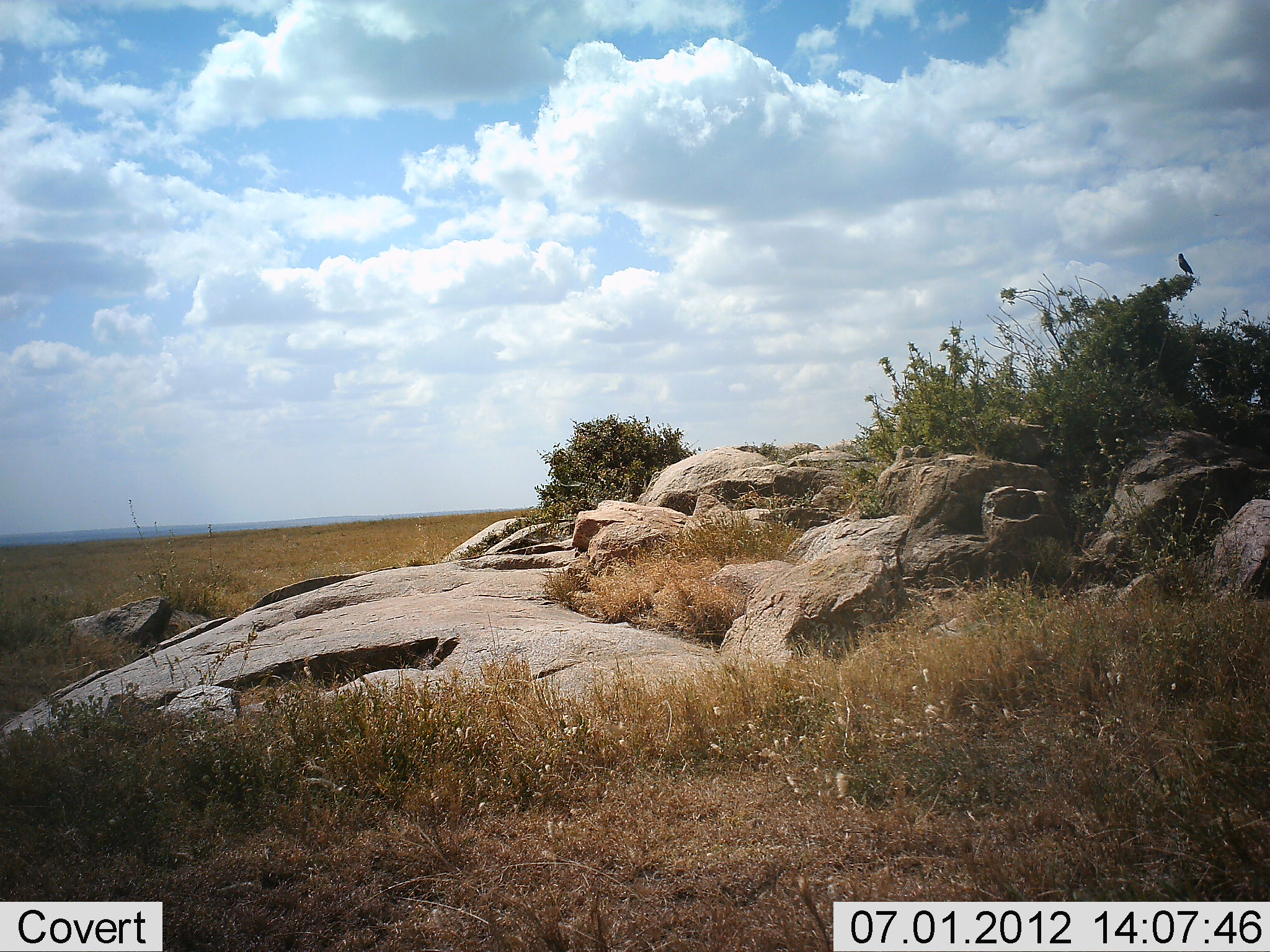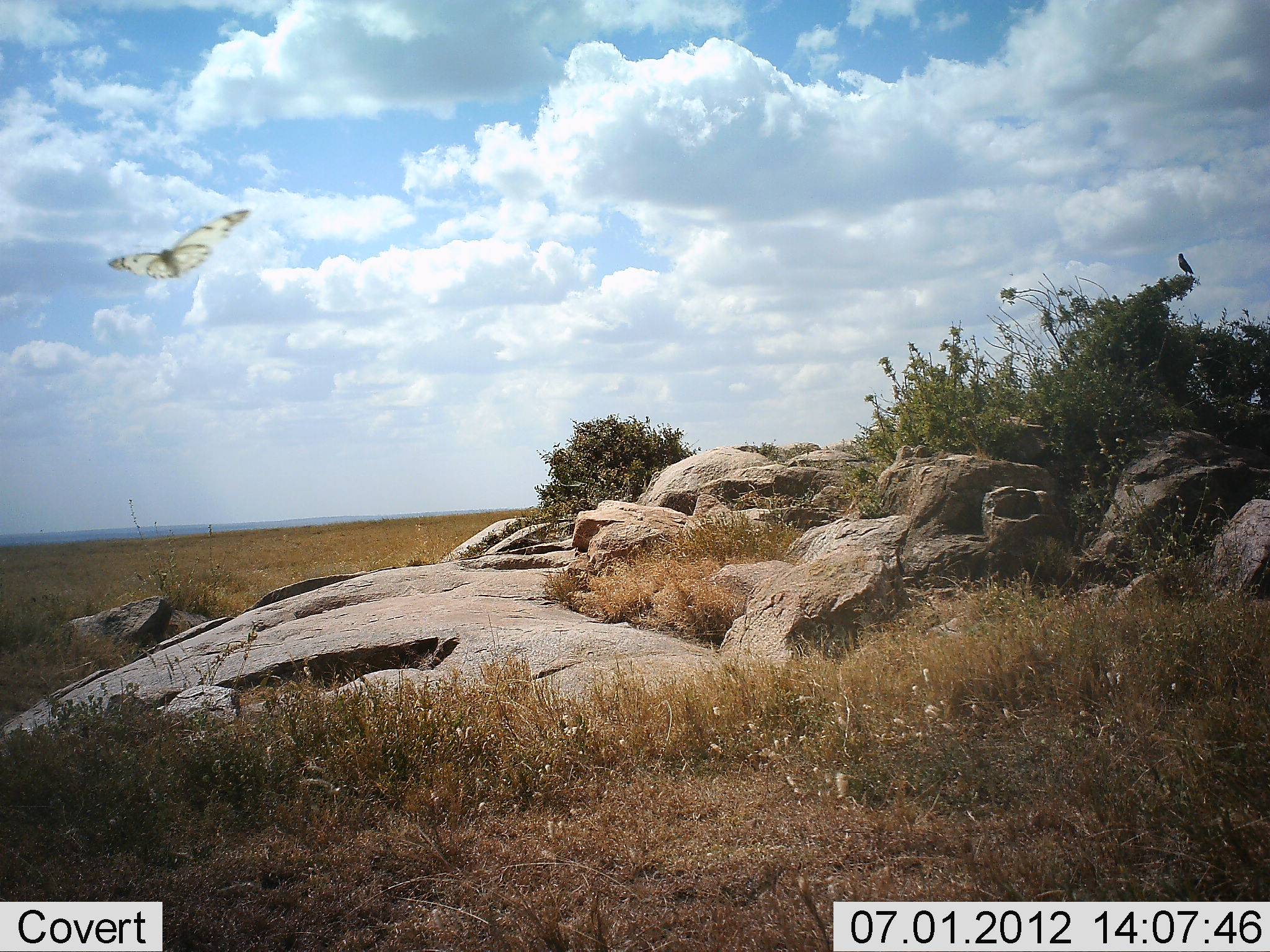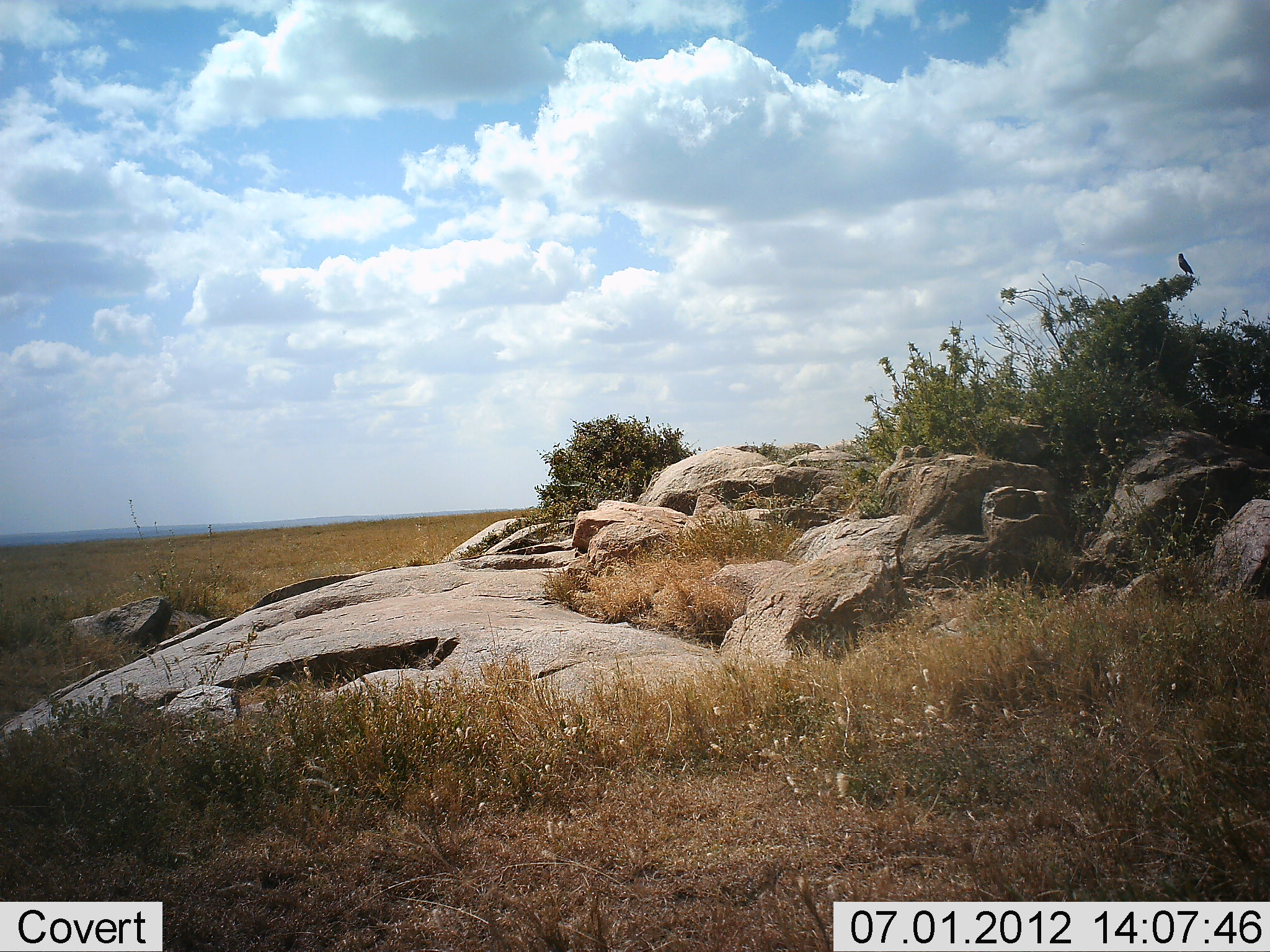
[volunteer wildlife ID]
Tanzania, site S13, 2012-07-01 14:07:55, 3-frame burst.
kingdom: Animalia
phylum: Chordata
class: Aves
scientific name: Aves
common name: bird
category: otherbird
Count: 1.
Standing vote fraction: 50%.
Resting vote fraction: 40%.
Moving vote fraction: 20%.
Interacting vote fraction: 0%.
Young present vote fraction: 0%.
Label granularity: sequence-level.